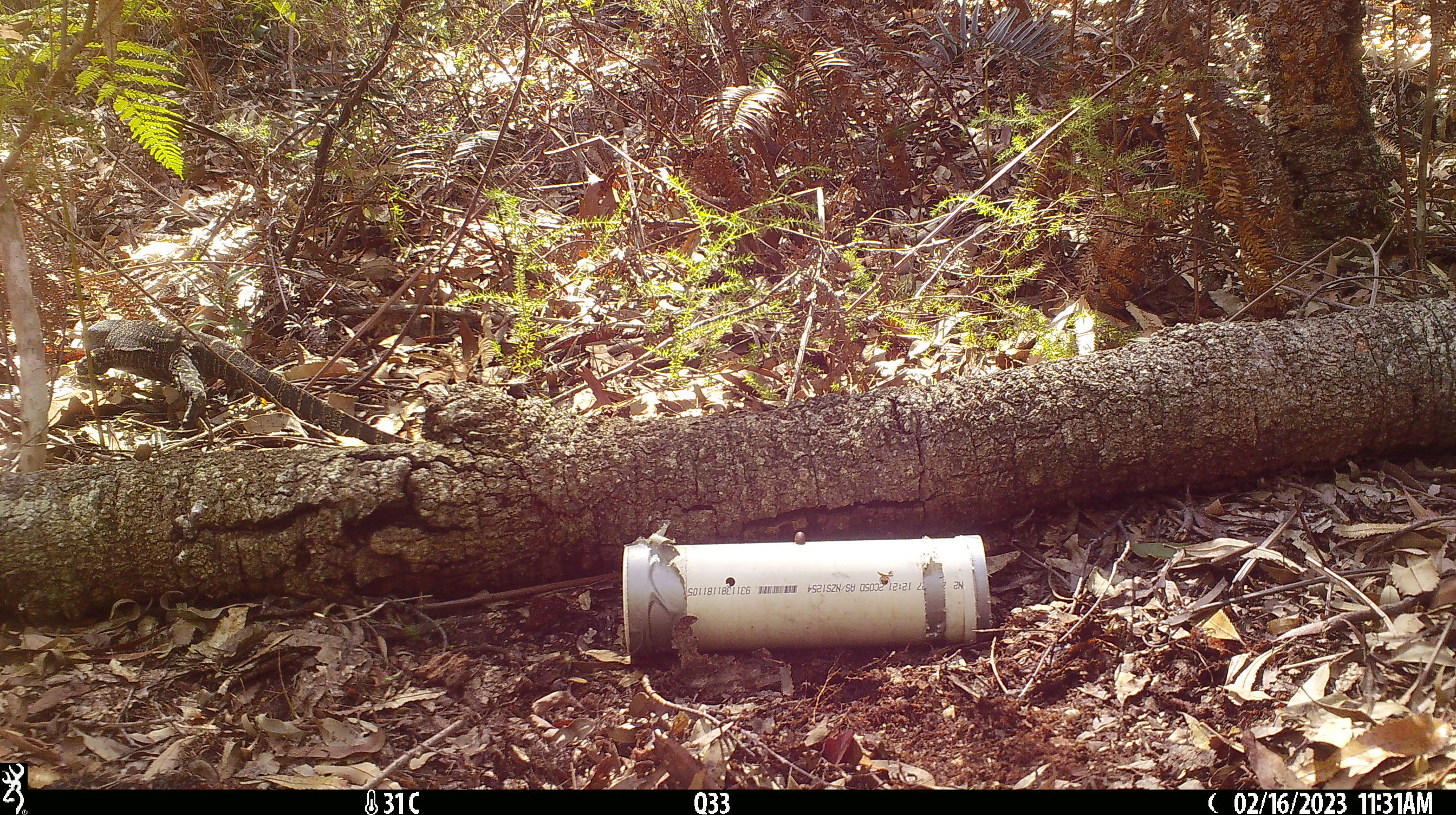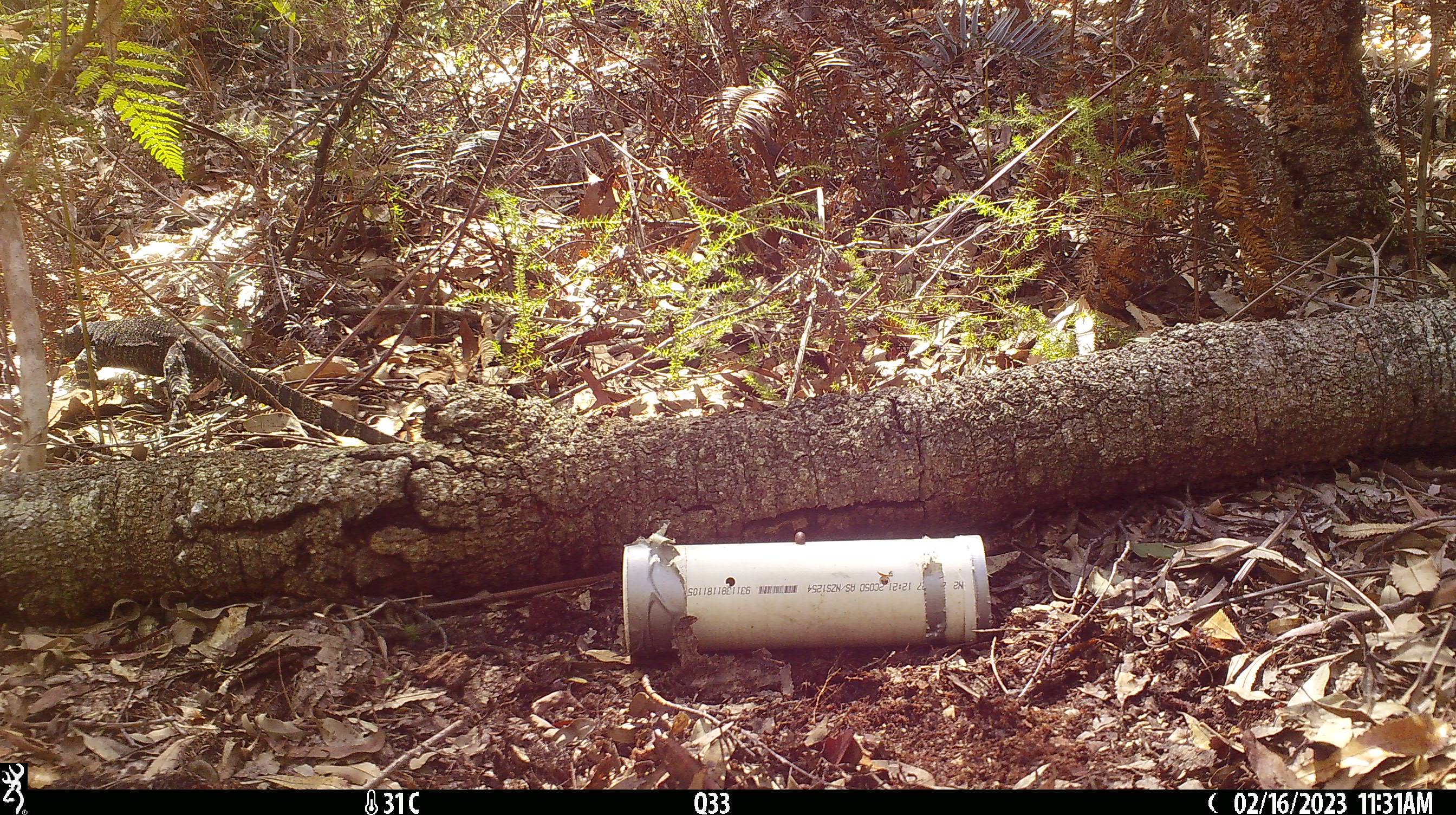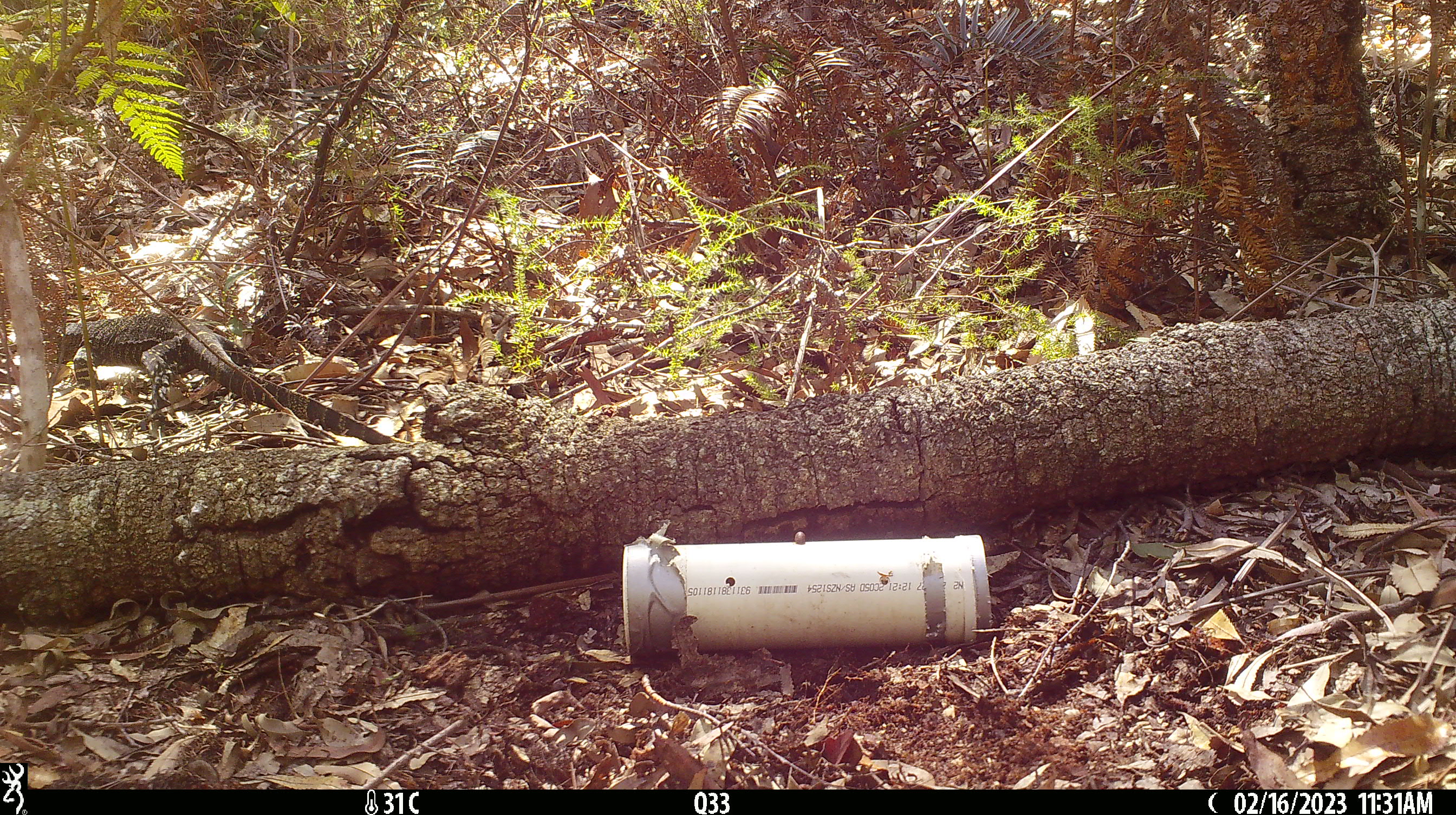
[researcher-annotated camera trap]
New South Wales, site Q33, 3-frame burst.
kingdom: Animalia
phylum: Chordata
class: Reptilia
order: Squamata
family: Varanidae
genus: Varanus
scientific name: Varanus varius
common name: lace monitor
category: goanna